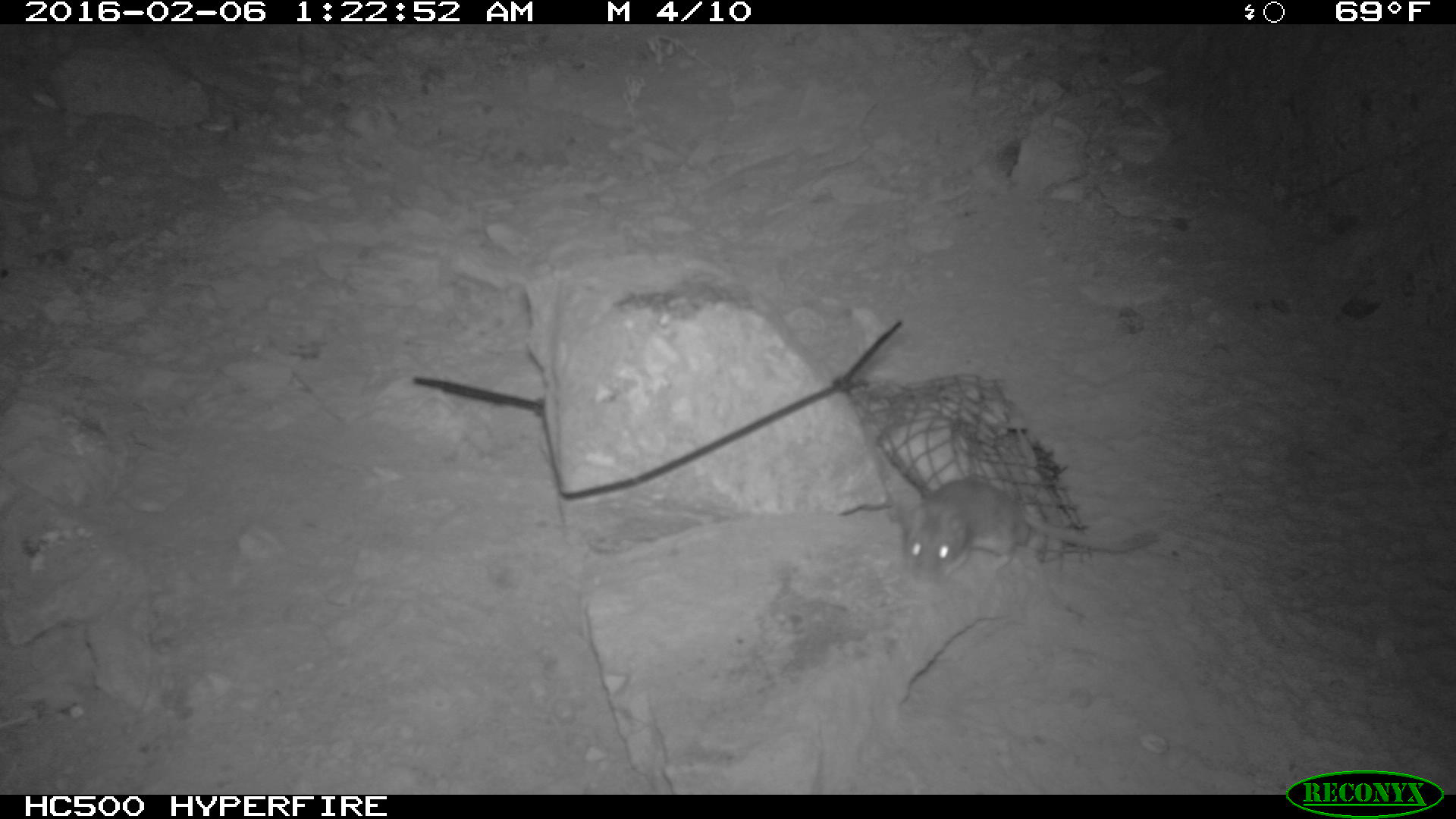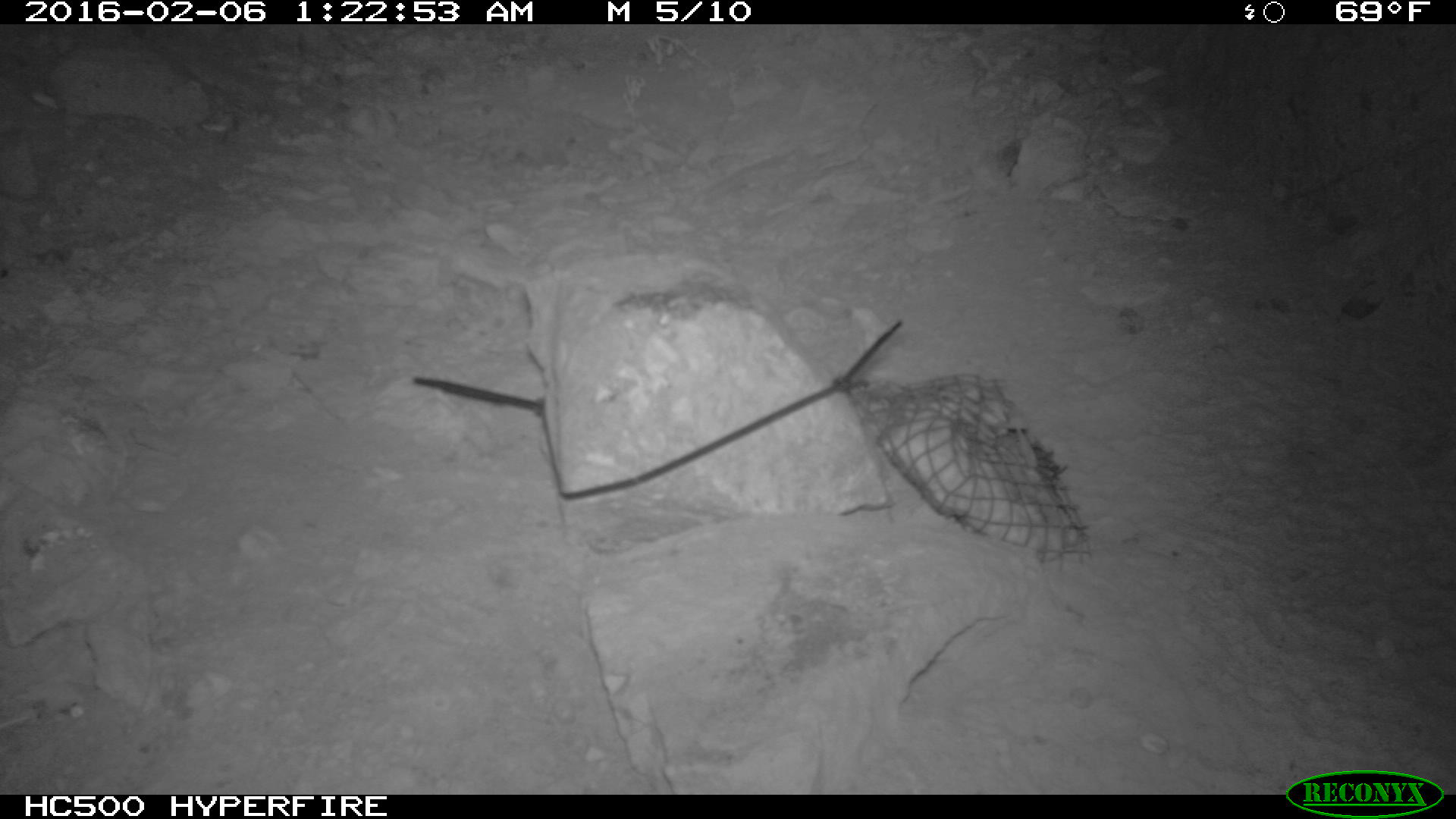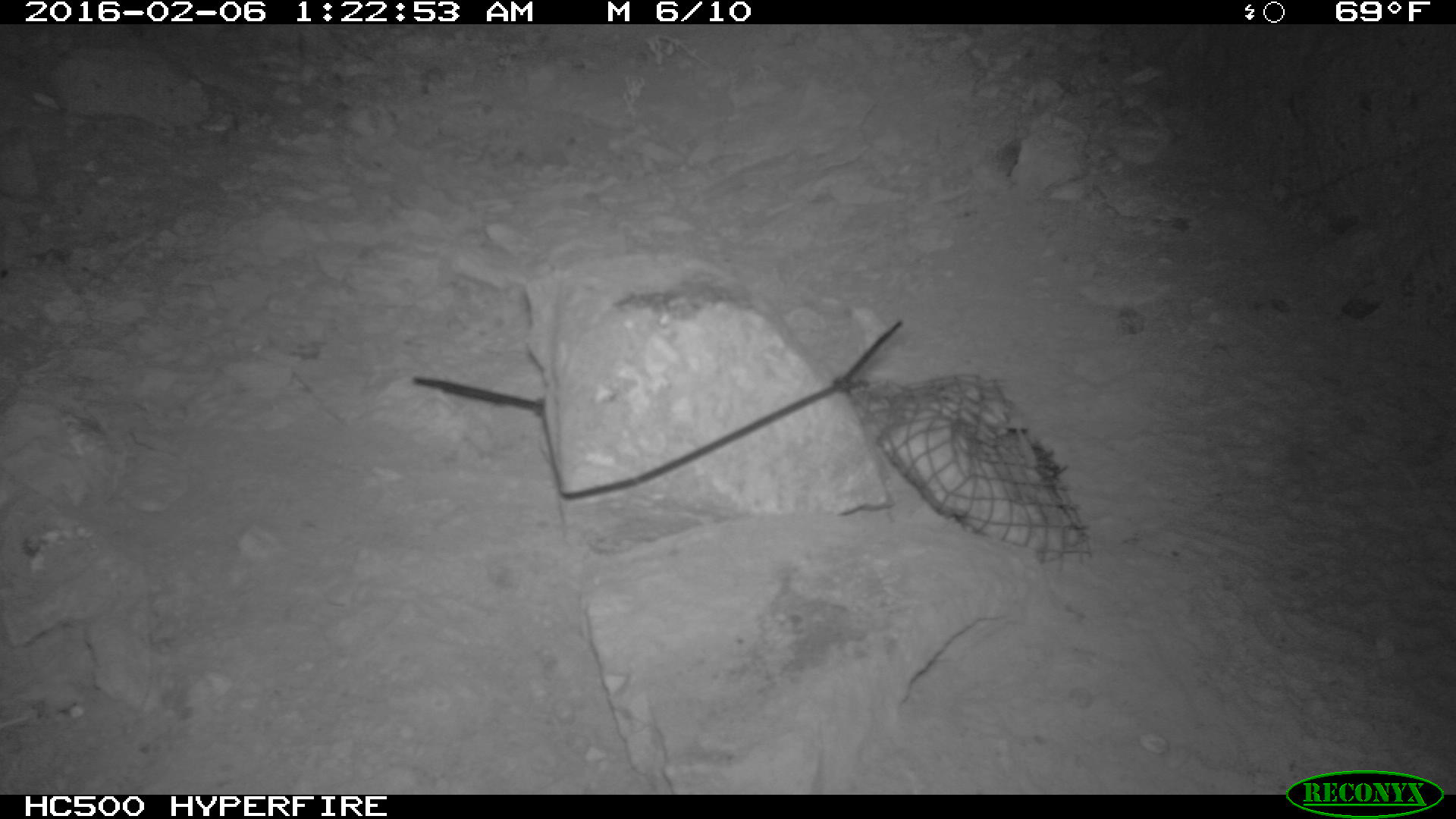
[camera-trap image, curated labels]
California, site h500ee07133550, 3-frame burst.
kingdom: Animalia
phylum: Chordata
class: Mammalia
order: Rodentia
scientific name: Rodentia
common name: rodent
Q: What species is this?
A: Rodent (Rodentia).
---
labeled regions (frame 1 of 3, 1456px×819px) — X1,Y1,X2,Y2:
rodent: 896,475,1159,590